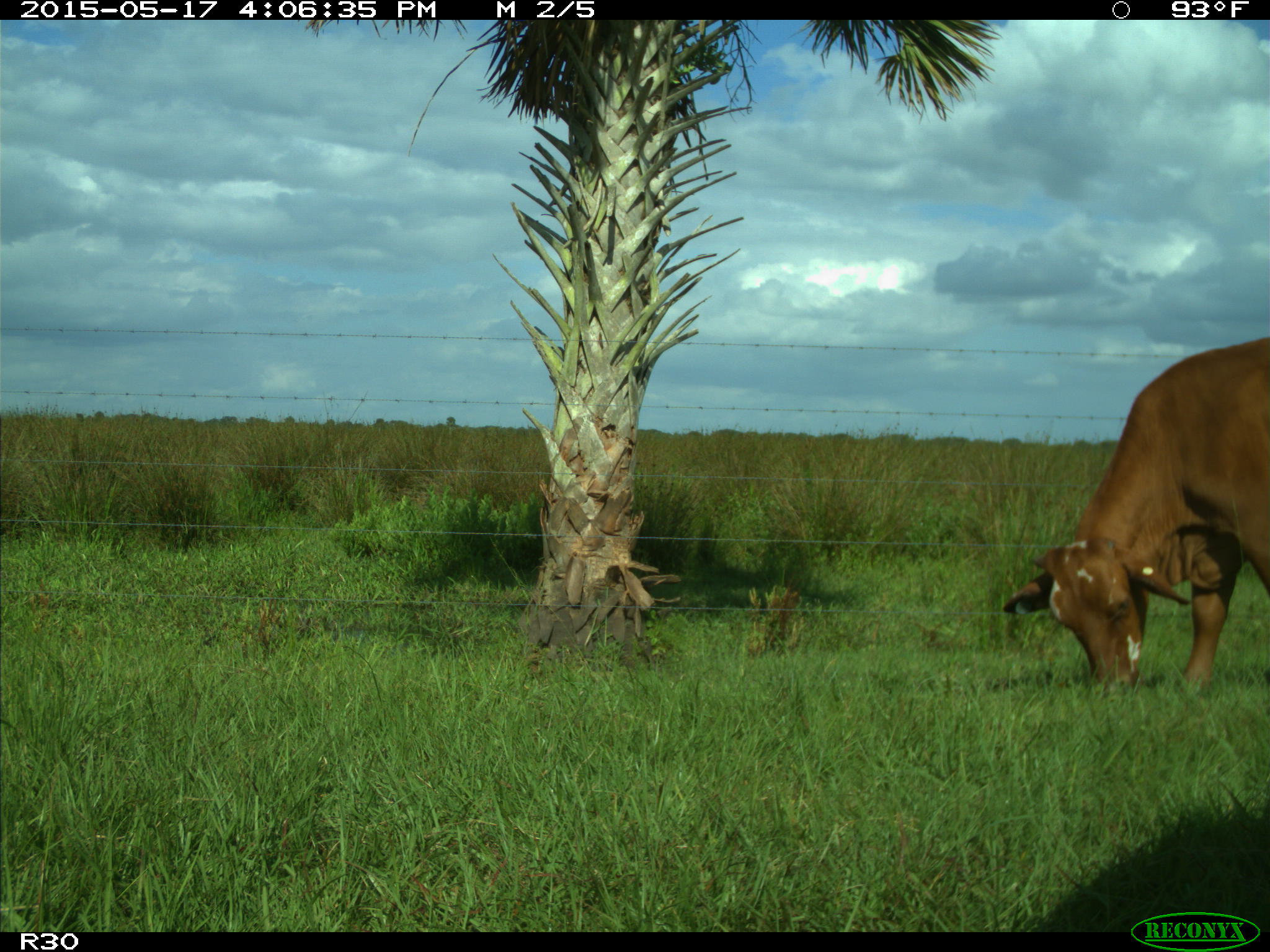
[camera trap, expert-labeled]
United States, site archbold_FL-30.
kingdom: Animalia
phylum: Chordata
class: Mammalia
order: Artiodactyla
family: Bovidae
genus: Bos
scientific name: Bos taurus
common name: domestic cow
Bos taurus (domestic cow).